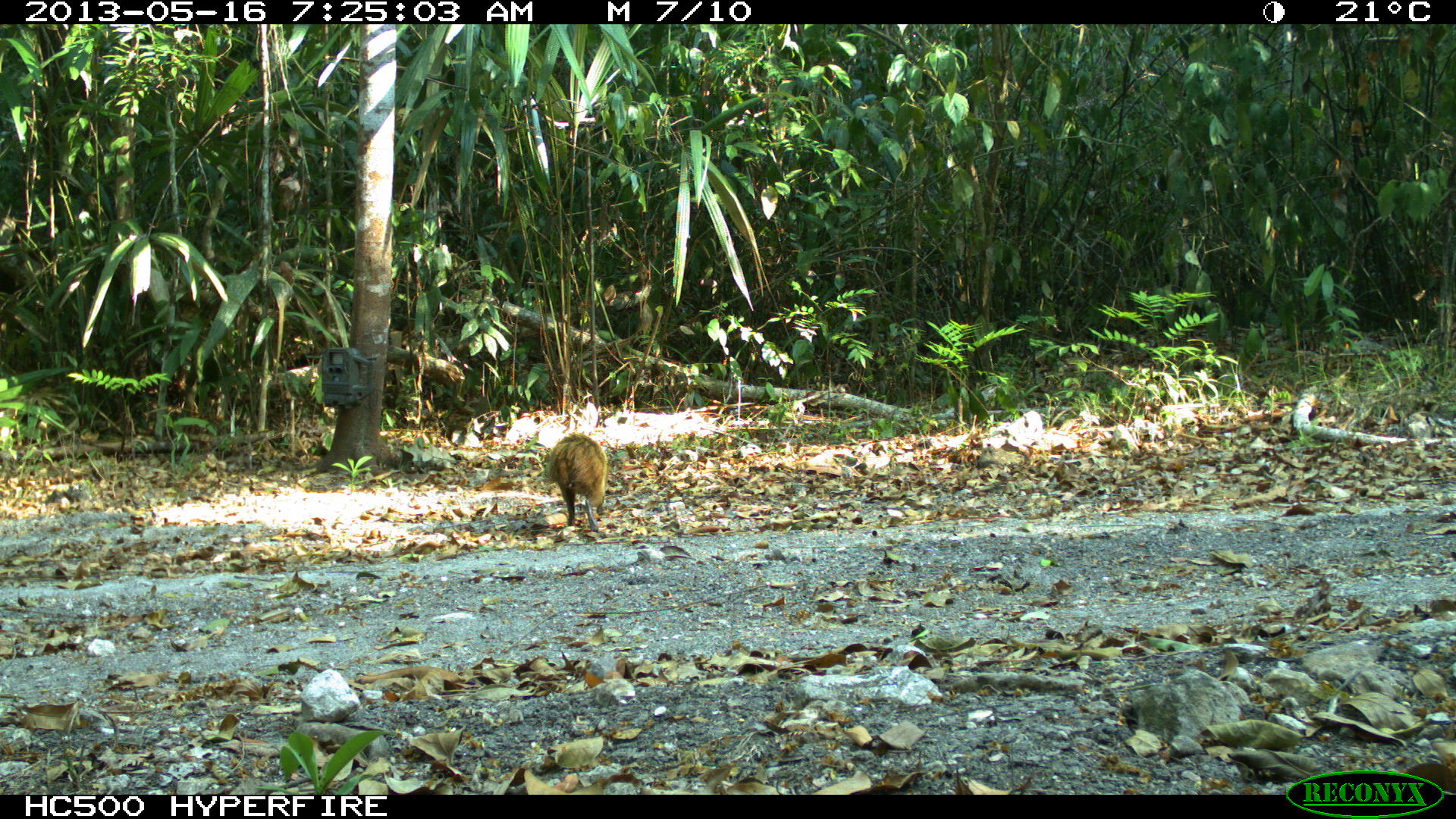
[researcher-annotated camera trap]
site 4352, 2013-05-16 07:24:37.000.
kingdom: Animalia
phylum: Chordata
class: Mammalia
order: Rodentia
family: Dasyproctidae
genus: Dasyprocta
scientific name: Dasyprocta punctata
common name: central american agouti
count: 1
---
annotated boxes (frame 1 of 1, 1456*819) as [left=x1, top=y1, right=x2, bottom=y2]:
dasyprocta punctata: [left=546, top=432, right=608, bottom=532]